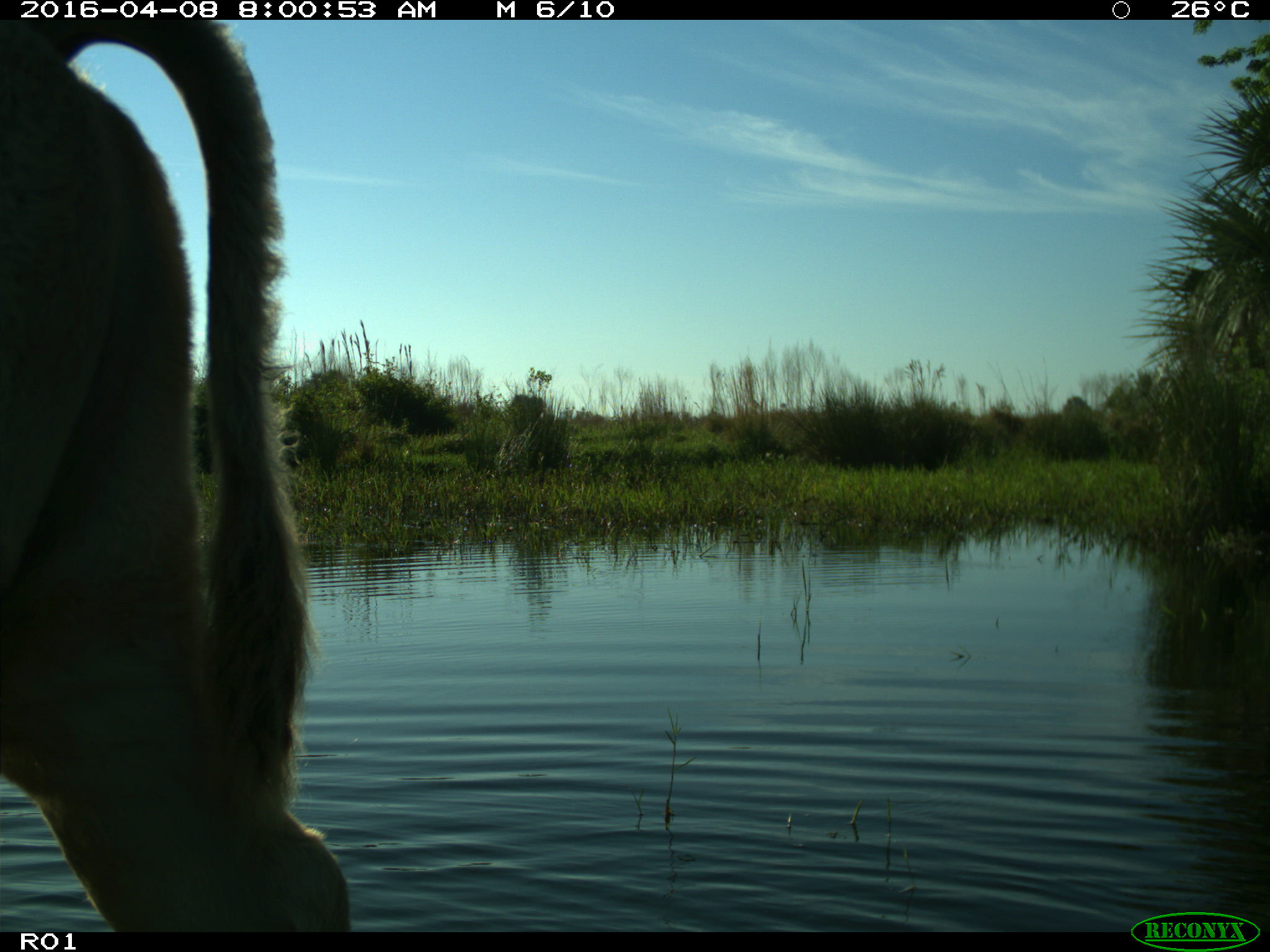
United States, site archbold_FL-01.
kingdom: Animalia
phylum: Chordata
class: Mammalia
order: Artiodactyla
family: Bovidae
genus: Bos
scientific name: Bos taurus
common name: domestic cow